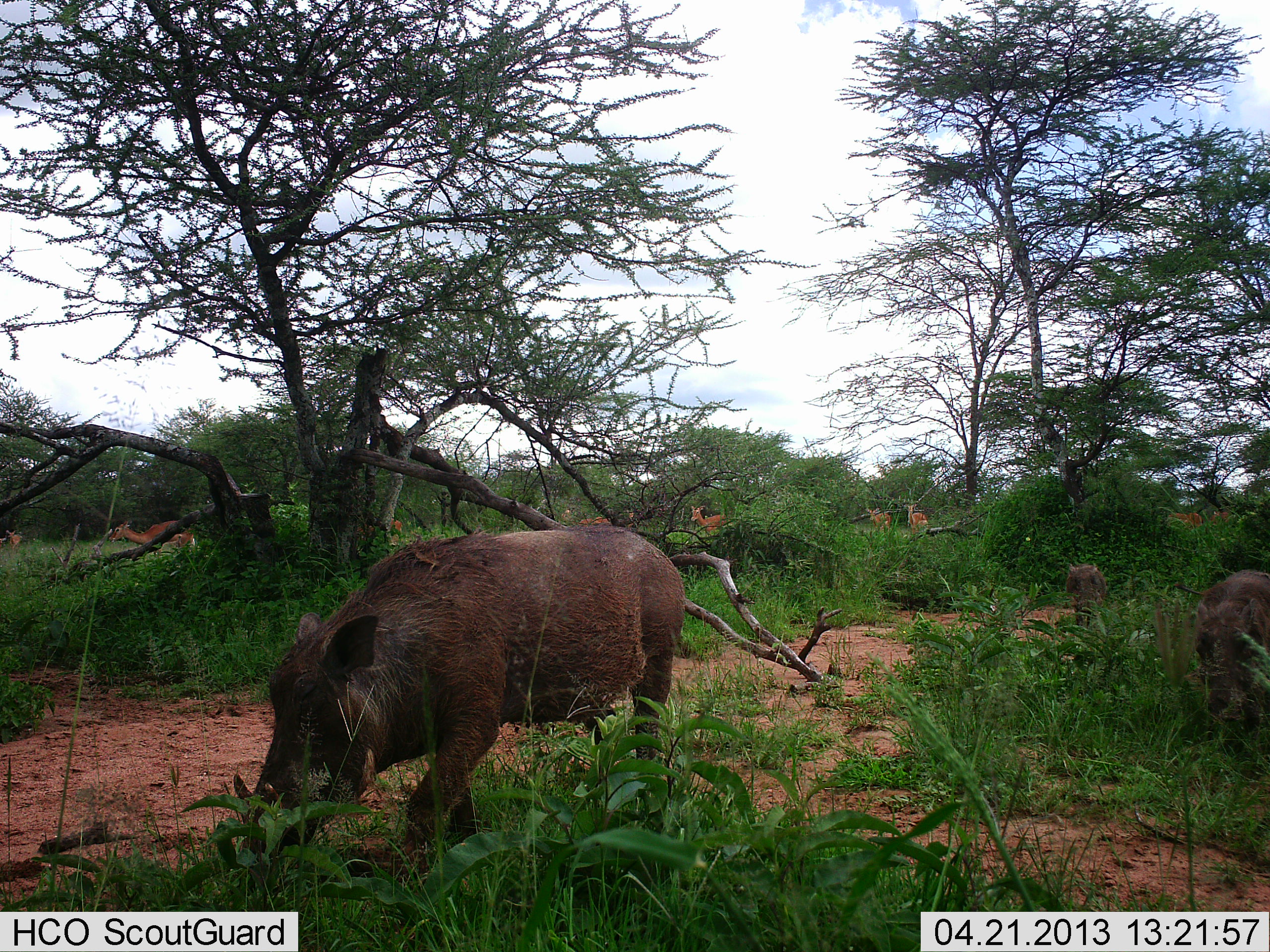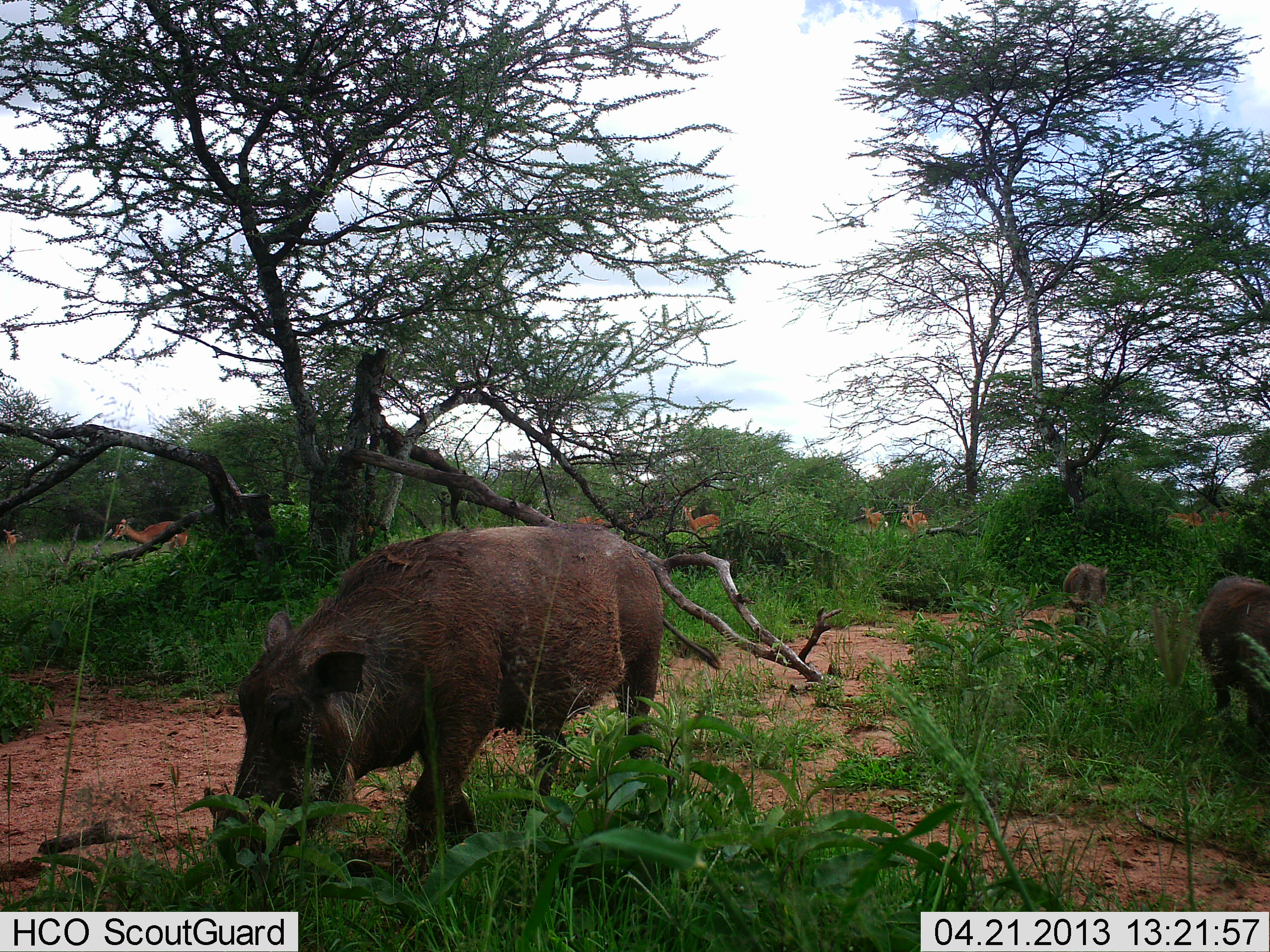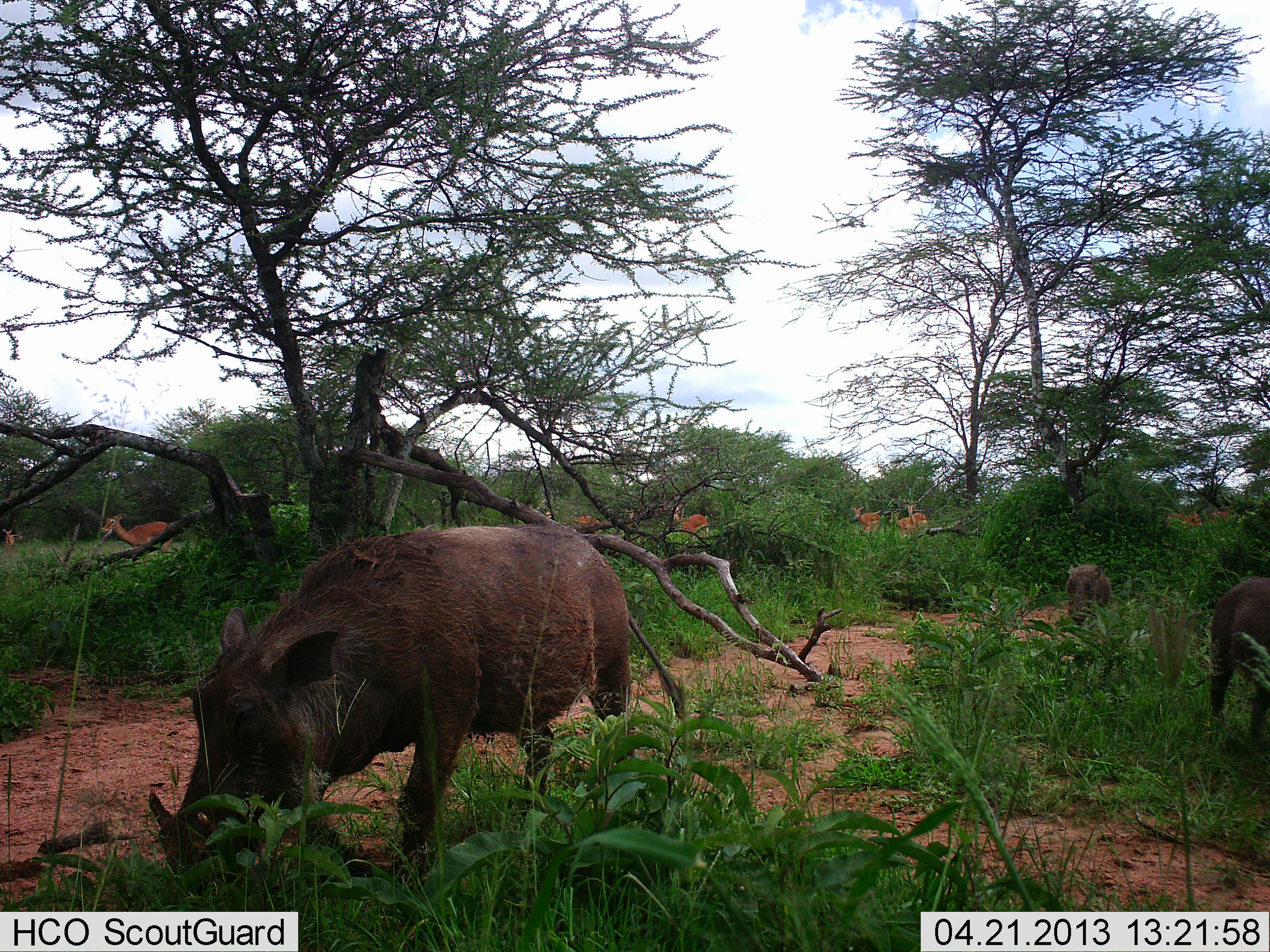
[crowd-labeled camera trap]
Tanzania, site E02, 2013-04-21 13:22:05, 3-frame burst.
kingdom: Animalia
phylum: Chordata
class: Mammalia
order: Artiodactyla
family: Bovidae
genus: Aepyceros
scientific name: Aepyceros melampus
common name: impala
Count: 9.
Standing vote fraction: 53%.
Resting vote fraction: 0%.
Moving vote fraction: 93%.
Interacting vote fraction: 0%.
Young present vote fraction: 0%.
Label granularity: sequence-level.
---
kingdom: Animalia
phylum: Chordata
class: Mammalia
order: Artiodactyla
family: Suidae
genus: Phacochoerus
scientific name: Phacochoerus africanus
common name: warthog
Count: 3.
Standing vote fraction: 9%.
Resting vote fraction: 0%.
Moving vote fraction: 84%.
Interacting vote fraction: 3%.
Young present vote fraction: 16%.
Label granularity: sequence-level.